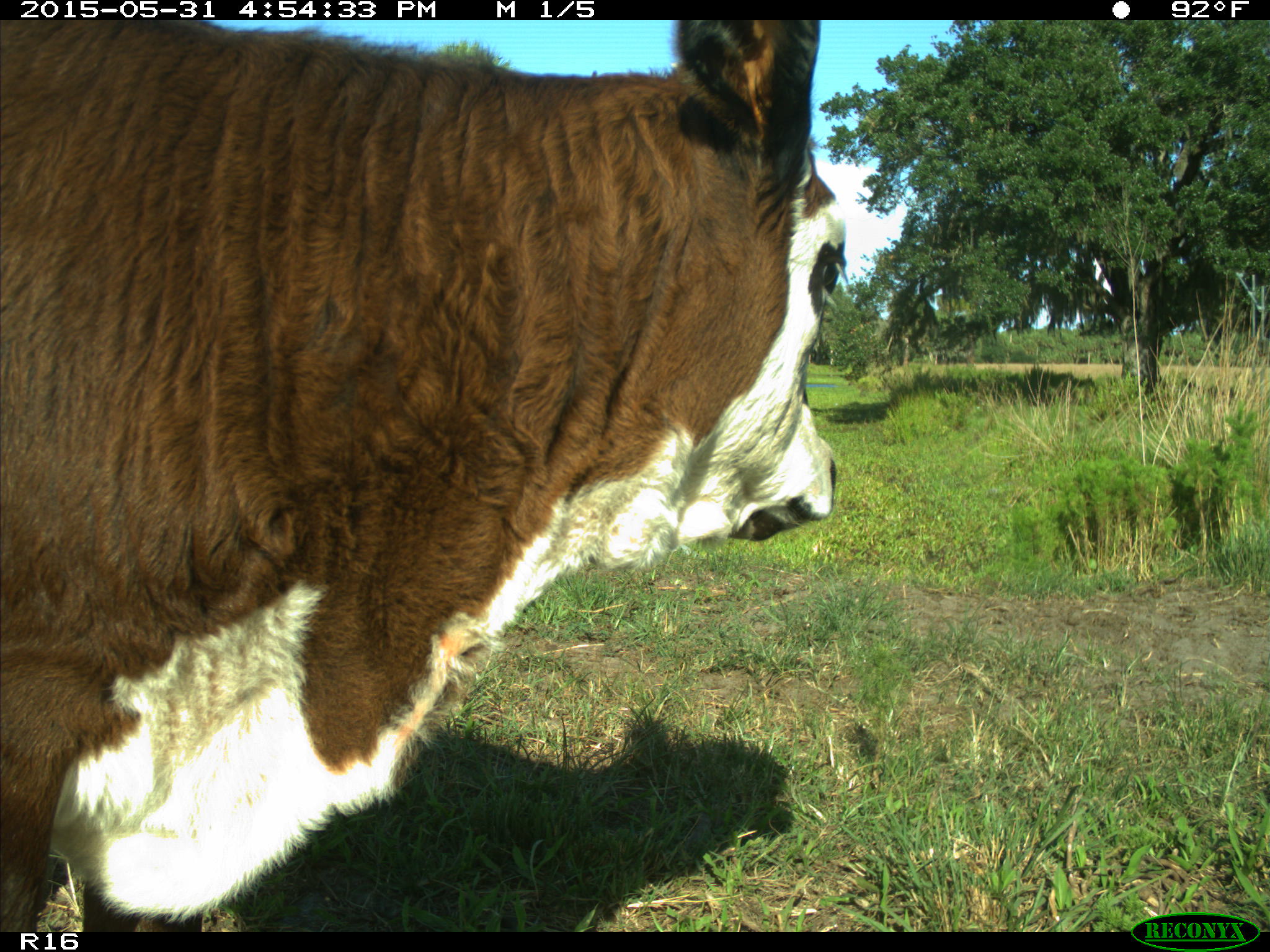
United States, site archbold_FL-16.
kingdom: Animalia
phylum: Chordata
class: Mammalia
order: Artiodactyla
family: Bovidae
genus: Bos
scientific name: Bos taurus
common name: domestic cow